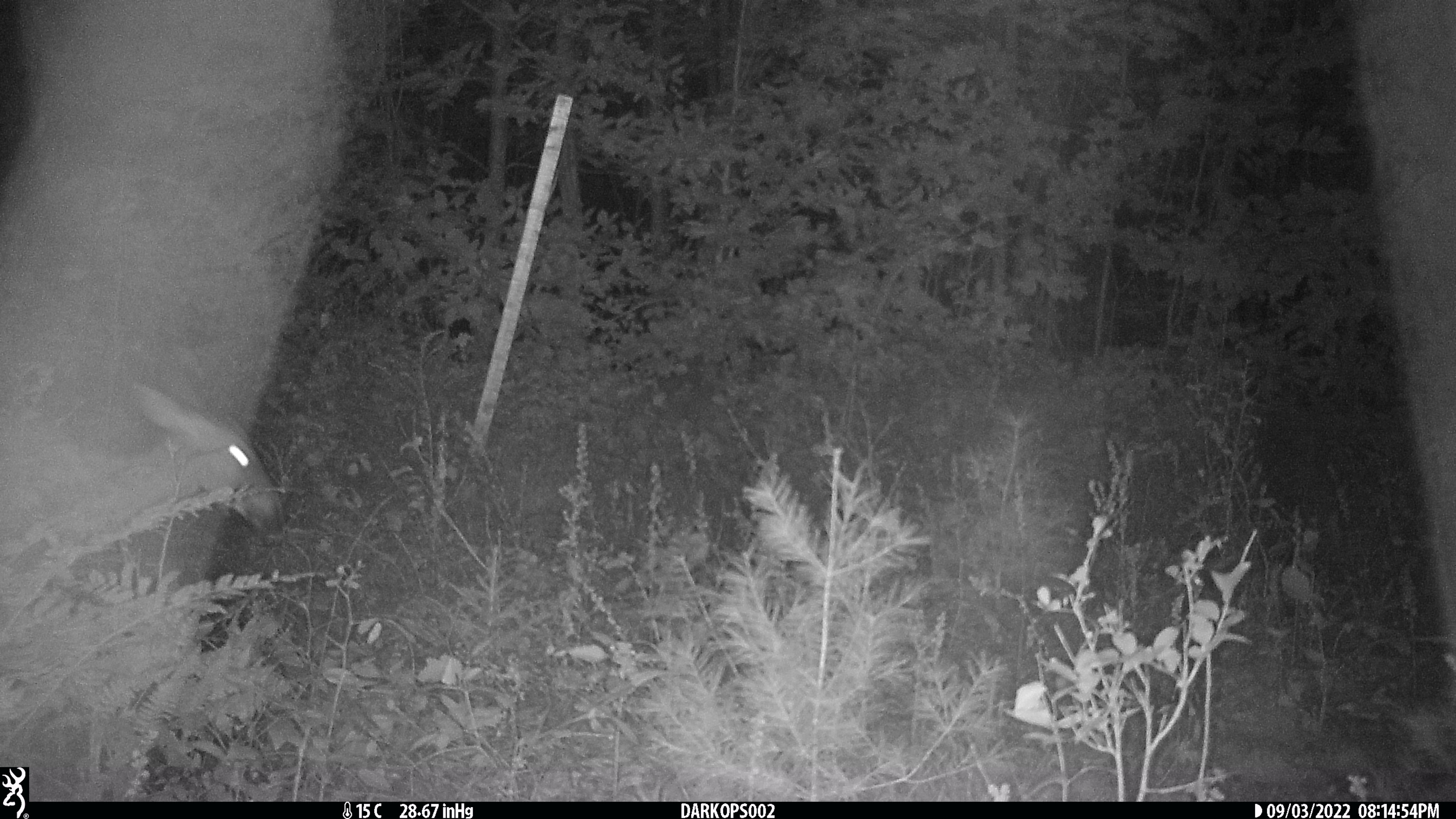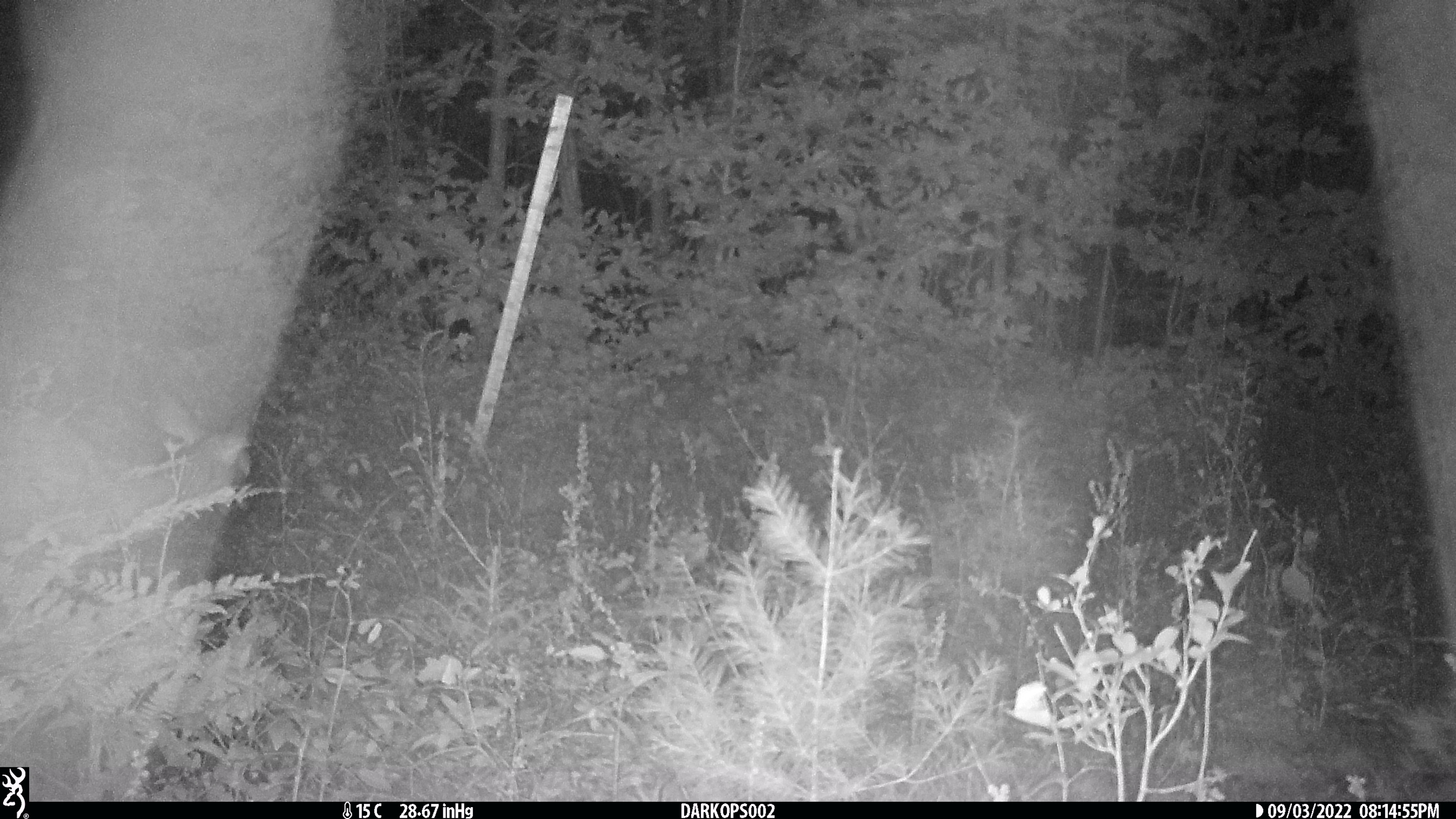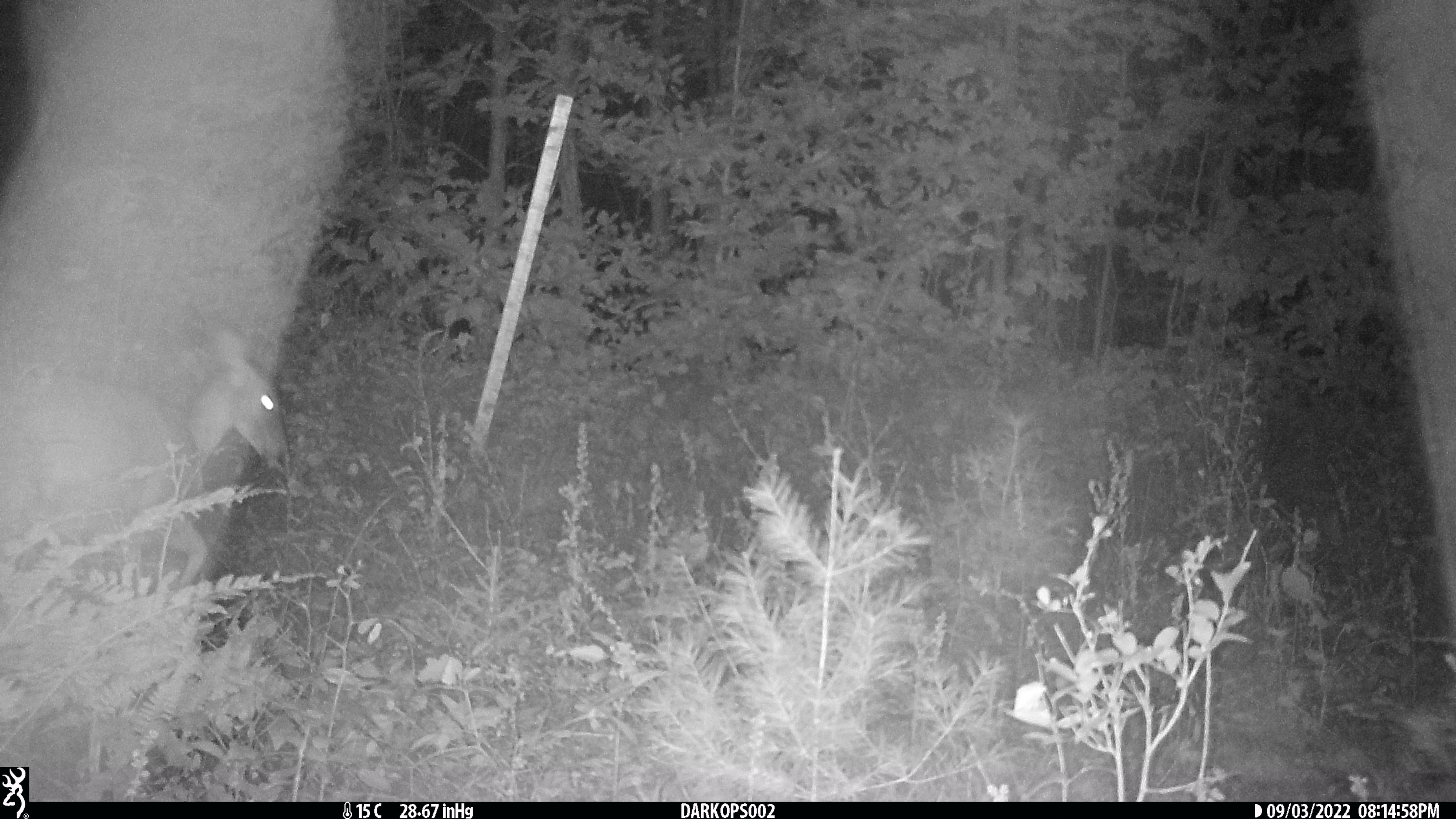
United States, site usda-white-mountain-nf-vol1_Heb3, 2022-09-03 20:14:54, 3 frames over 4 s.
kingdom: Animalia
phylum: Chordata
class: Mammalia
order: Artiodactyla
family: Cervidae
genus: Odocoileus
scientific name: Odocoileus virginianus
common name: white-tailed deer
White-tailed deer (Odocoileus virginianus).